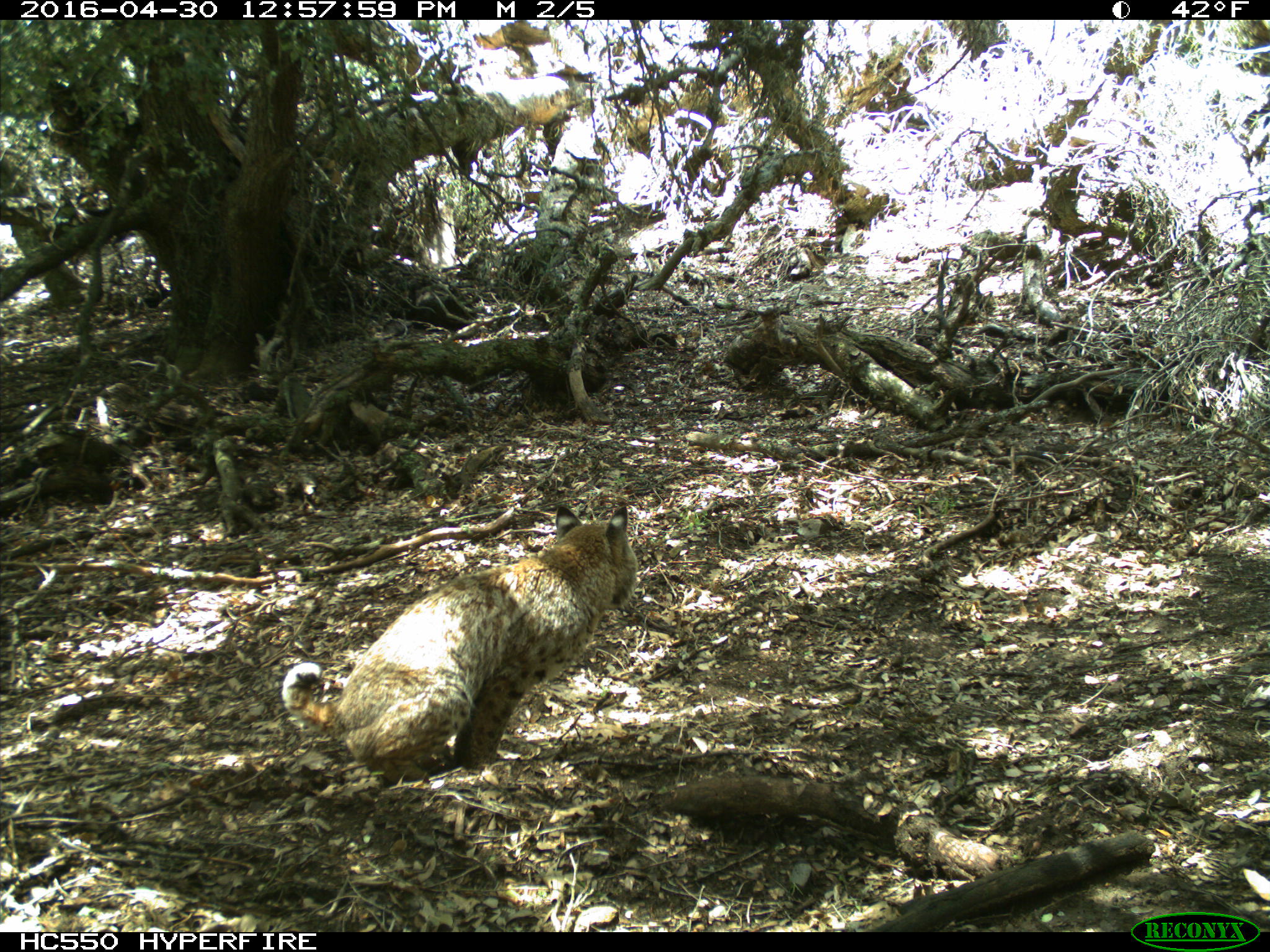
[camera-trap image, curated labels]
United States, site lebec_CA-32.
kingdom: Animalia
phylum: Chordata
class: Mammalia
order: Carnivora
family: Felidae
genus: Lynx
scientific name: Lynx rufus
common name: bobcat